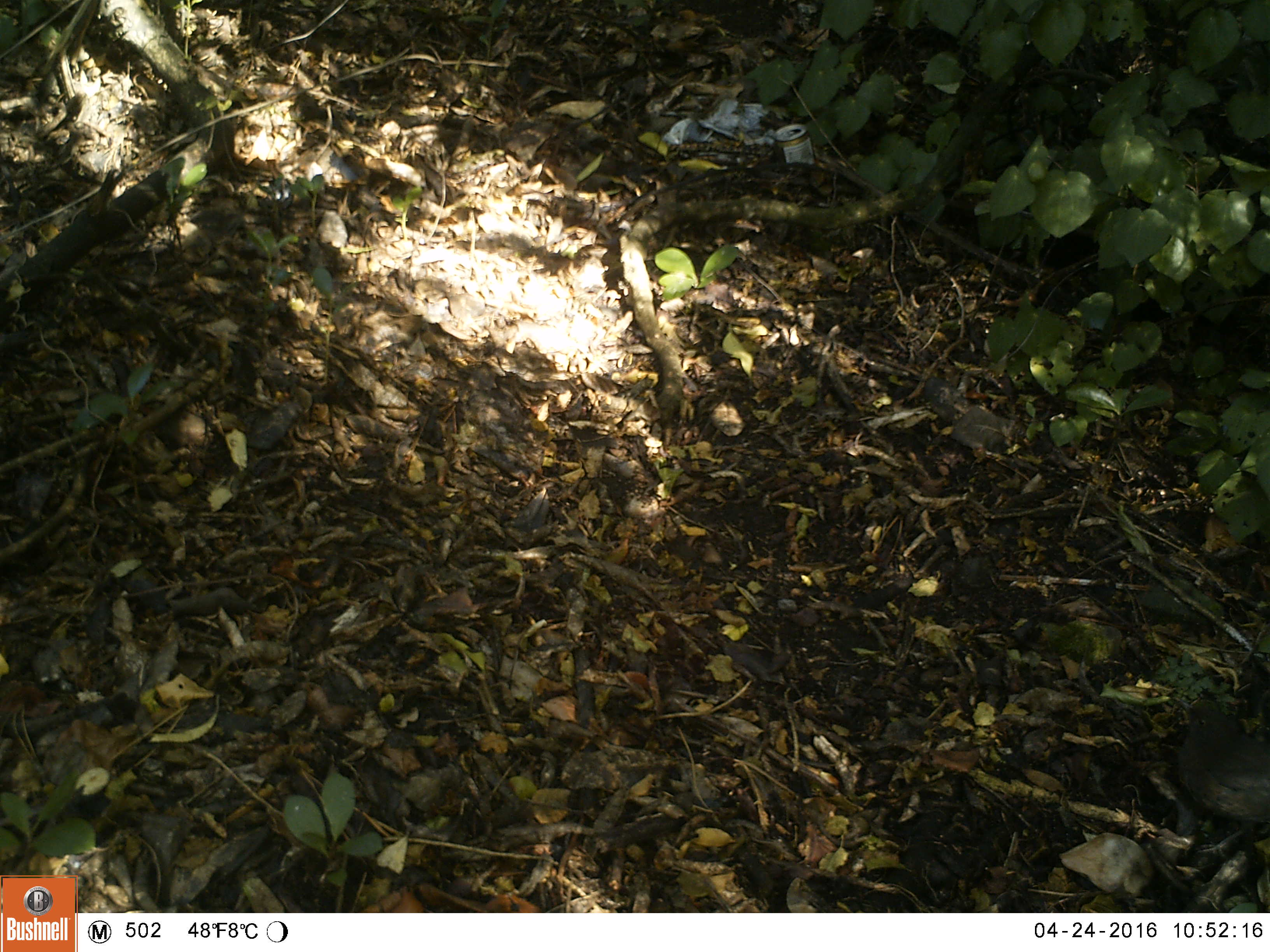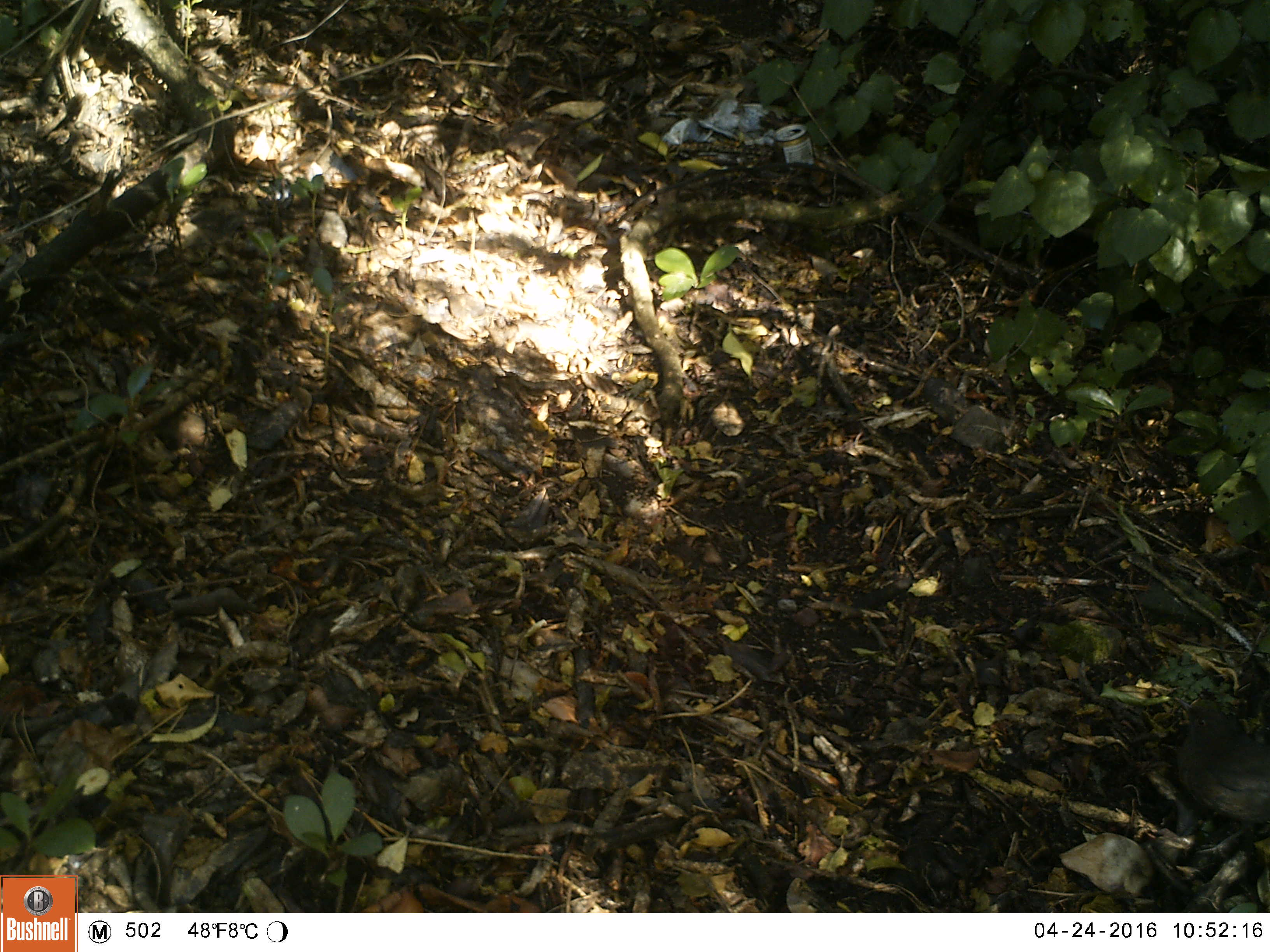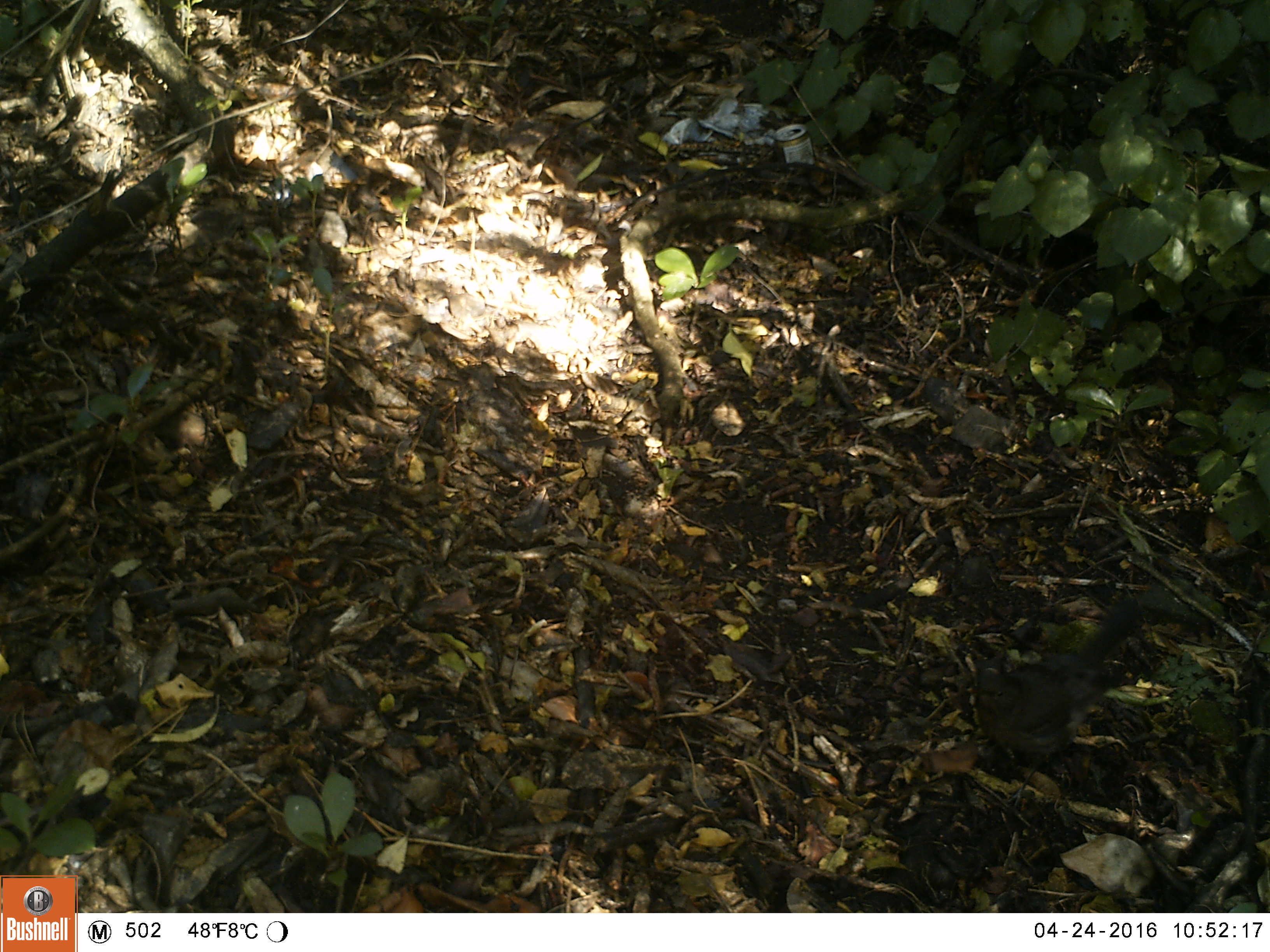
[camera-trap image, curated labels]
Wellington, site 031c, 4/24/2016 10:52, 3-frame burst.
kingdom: Animalia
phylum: Chordata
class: Aves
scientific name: Aves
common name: bird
Bird (Aves).